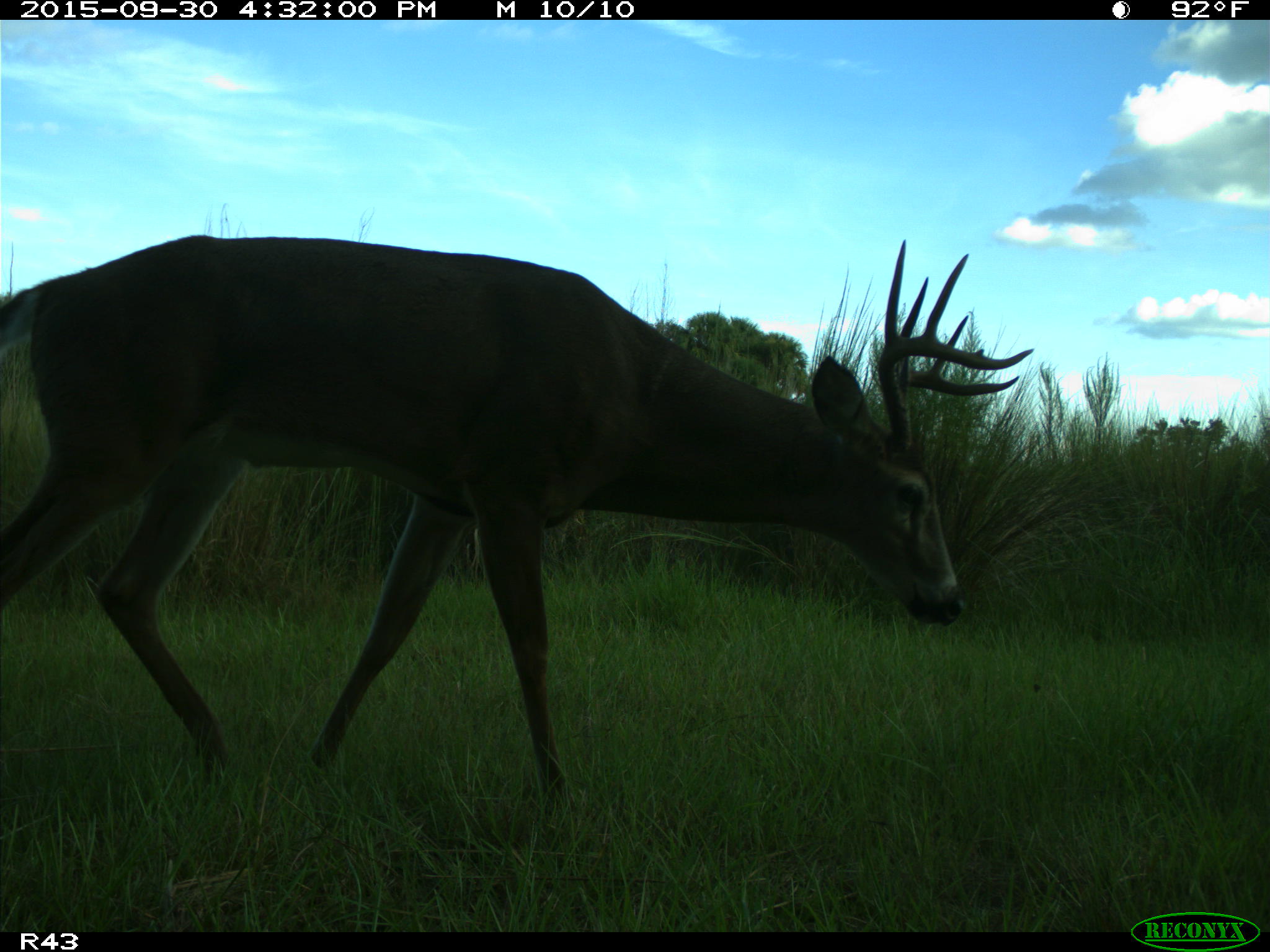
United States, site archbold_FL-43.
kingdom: Animalia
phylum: Chordata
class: Mammalia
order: Artiodactyla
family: Cervidae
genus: Odocoileus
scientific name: Odocoileus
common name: deer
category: unidentified deer